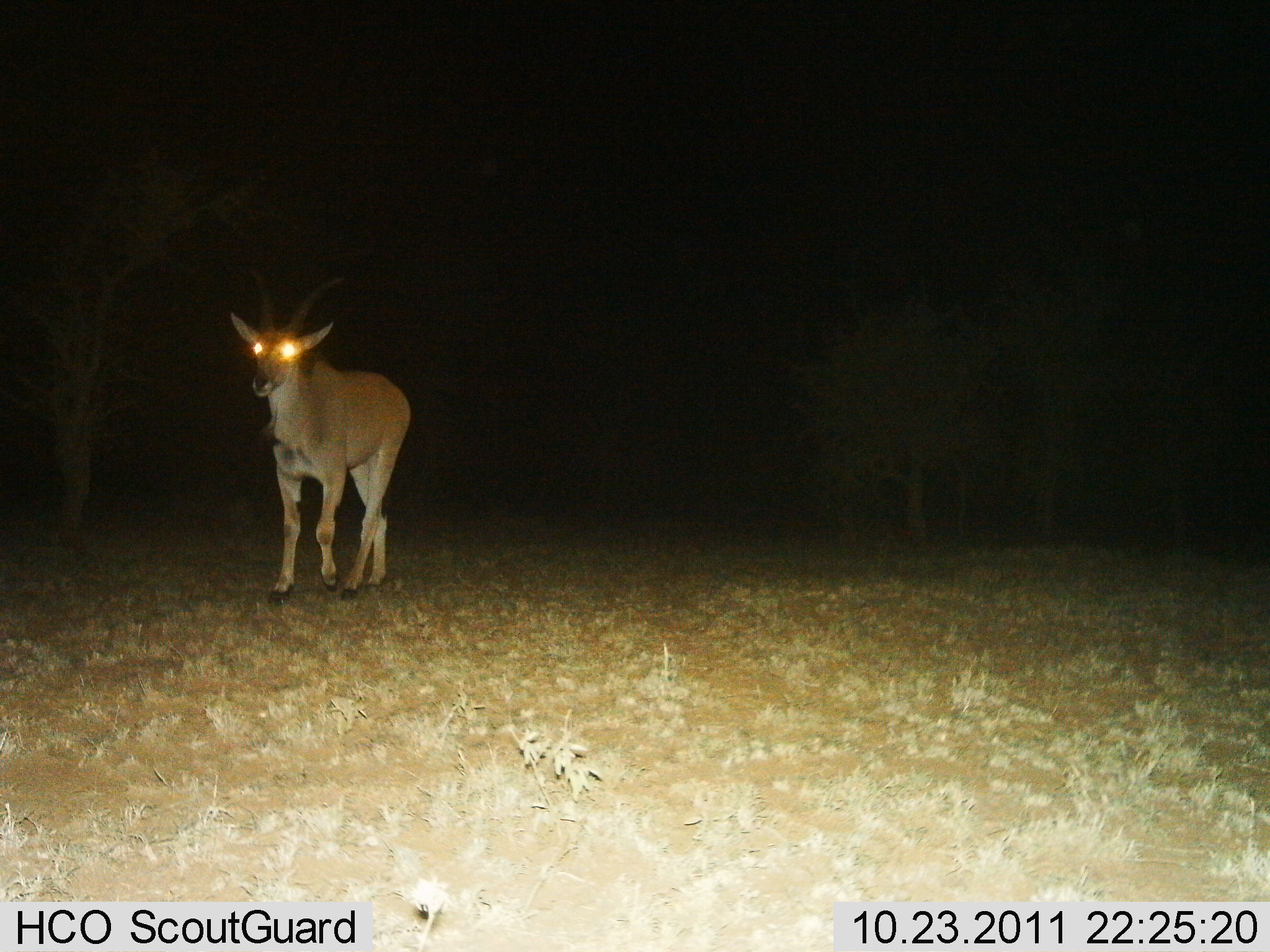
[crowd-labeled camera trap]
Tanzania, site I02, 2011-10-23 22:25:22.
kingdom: Animalia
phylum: Chordata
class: Mammalia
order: Artiodactyla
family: Bovidae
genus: Tragelaphus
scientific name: Tragelaphus oryx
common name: eland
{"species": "eland (Tragelaphus oryx)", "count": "1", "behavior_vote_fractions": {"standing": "20%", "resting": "0%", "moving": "80%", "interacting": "0%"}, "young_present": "0%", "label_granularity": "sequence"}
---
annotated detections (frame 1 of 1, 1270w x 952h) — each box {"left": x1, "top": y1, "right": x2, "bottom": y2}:
animal: {"left": 228, "top": 267, "right": 413, "bottom": 608}